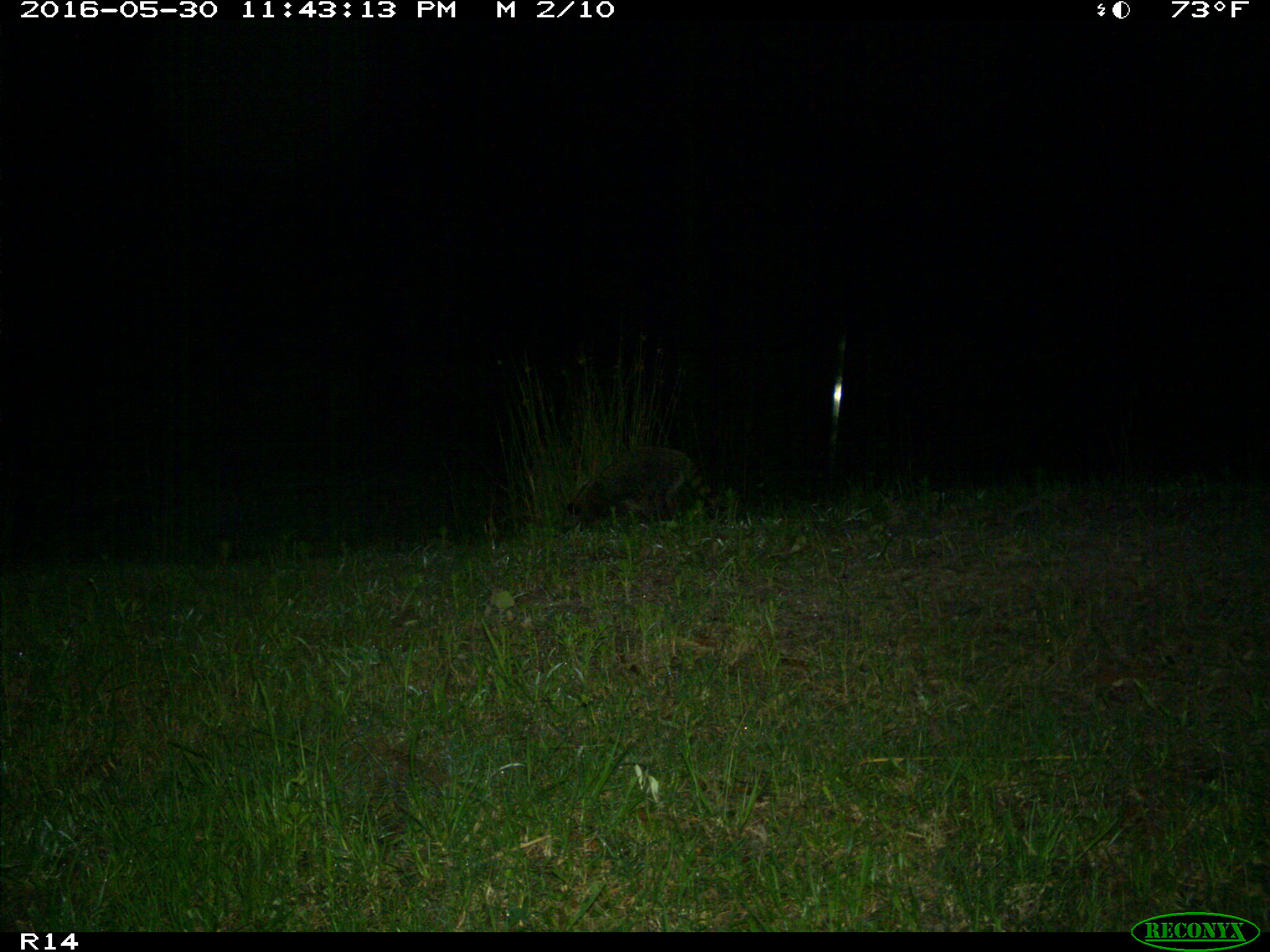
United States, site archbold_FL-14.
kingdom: Animalia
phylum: Chordata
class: Mammalia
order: Carnivora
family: Procyonidae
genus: Procyon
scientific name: Procyon lotor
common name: common raccoon